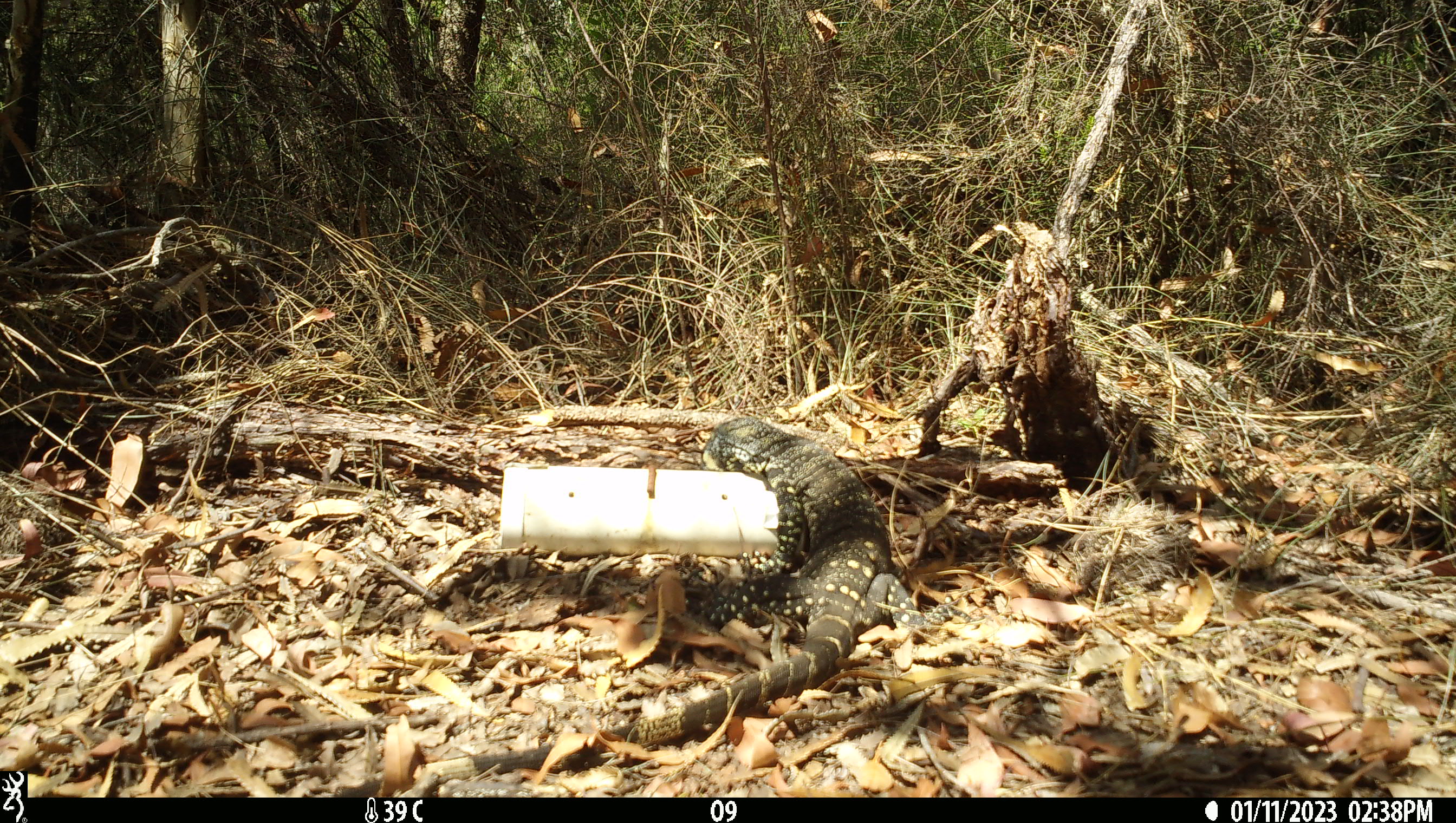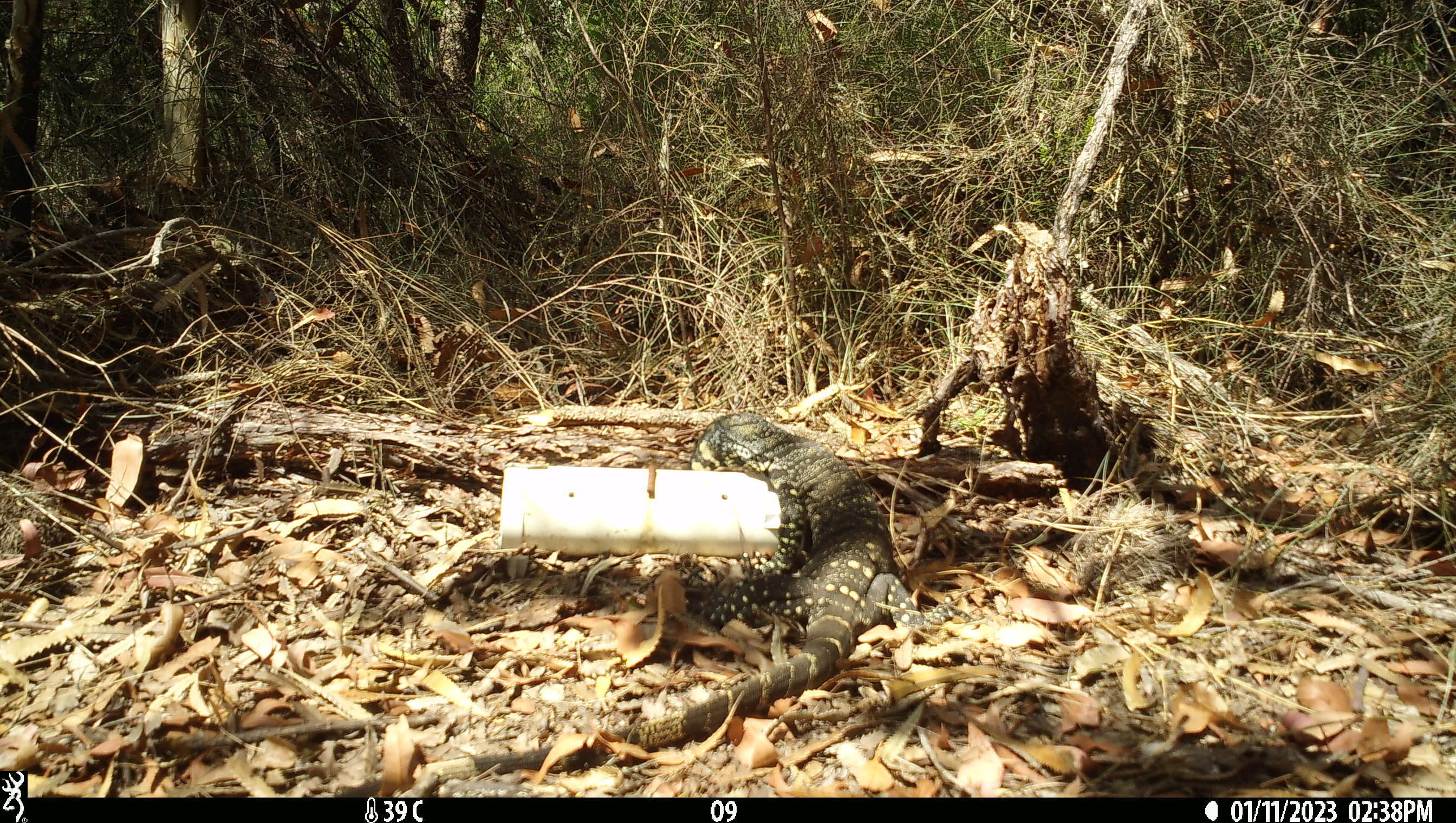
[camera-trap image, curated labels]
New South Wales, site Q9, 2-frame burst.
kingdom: Animalia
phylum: Chordata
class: Reptilia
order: Squamata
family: Varanidae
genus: Varanus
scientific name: Varanus varius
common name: lace monitor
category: goanna